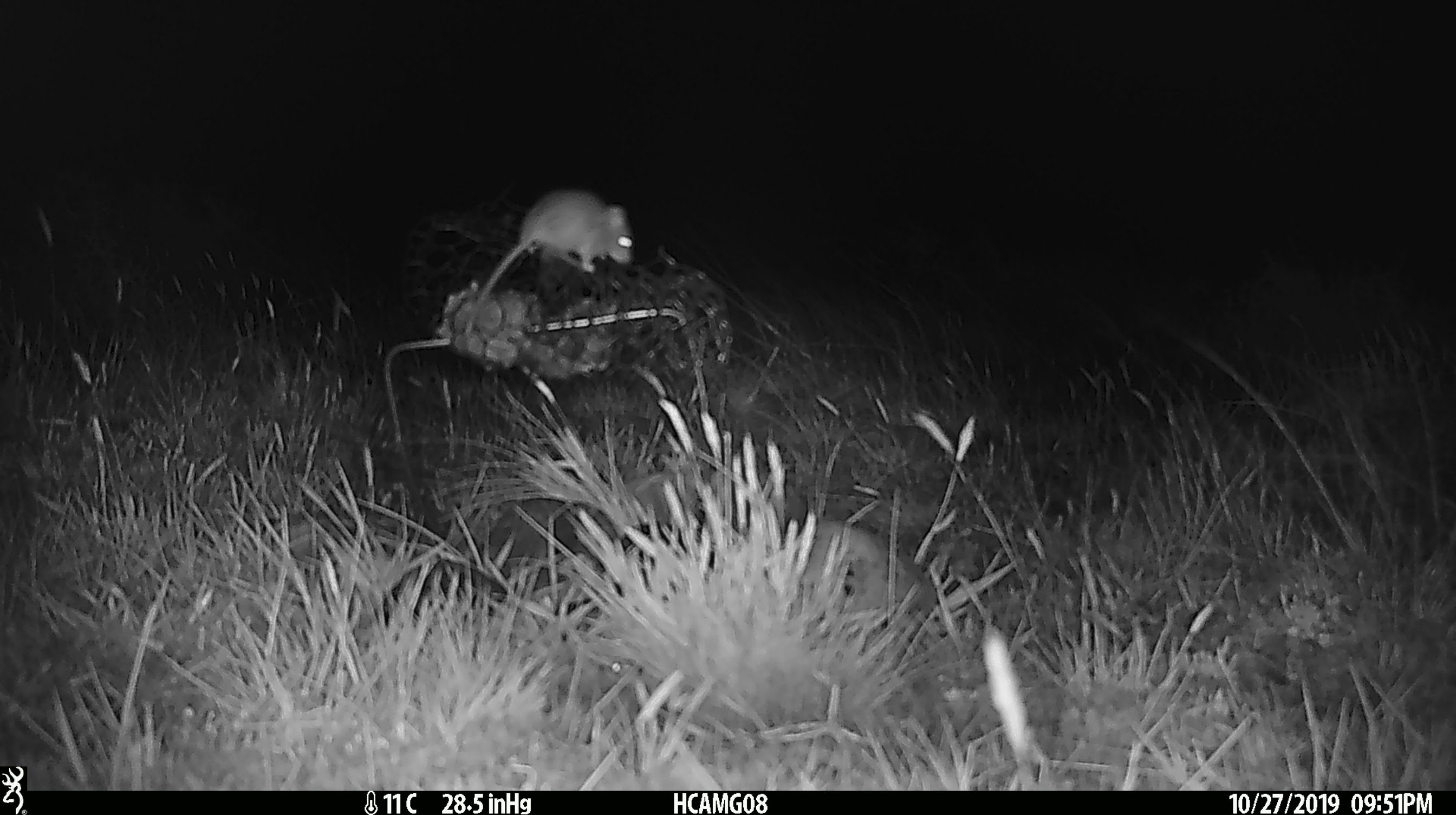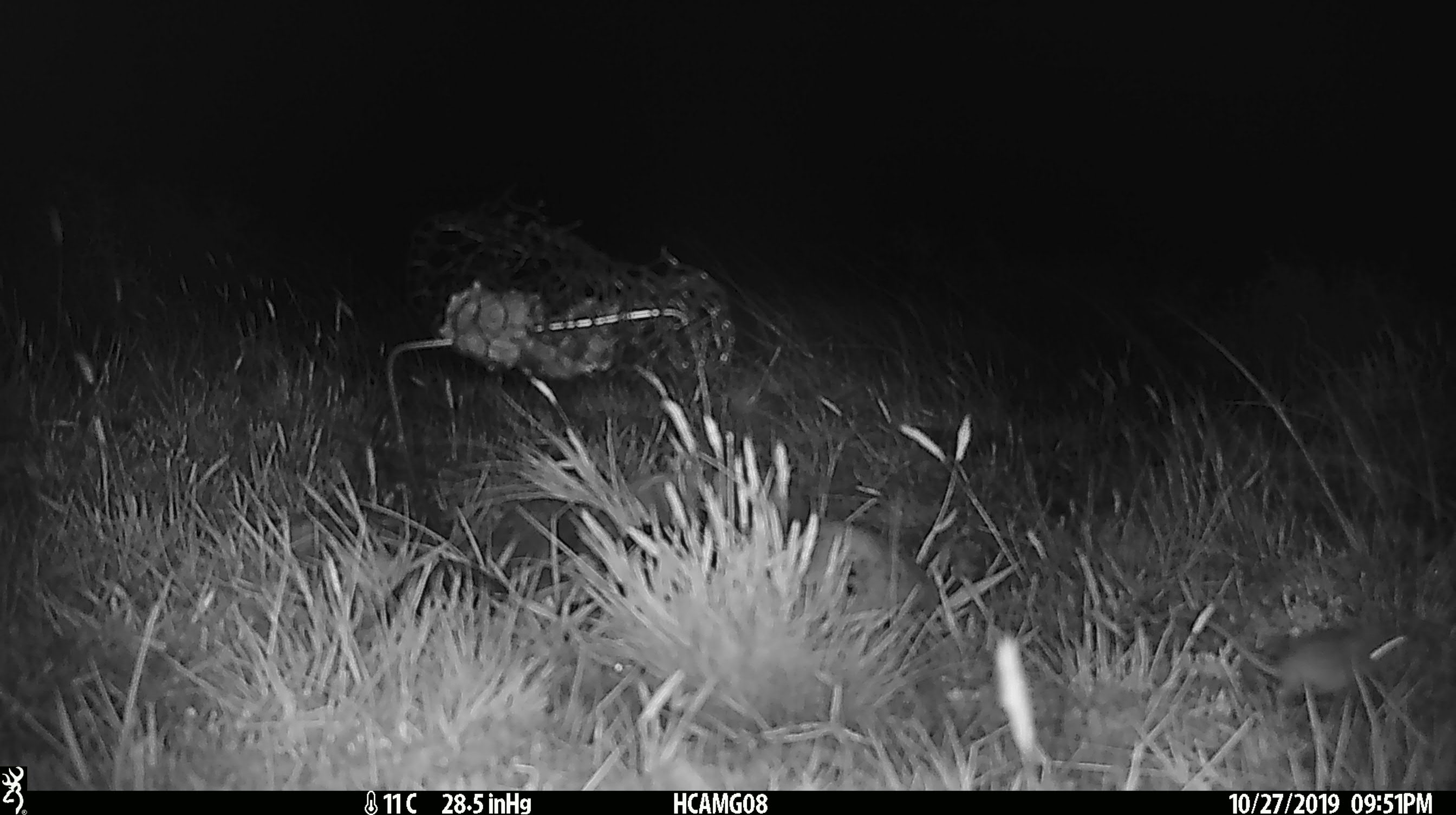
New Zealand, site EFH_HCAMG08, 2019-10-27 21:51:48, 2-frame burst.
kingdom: Animalia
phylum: Chordata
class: Mammalia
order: Rodentia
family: Muridae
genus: Mus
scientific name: Mus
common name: mouse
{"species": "mouse (Mus)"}